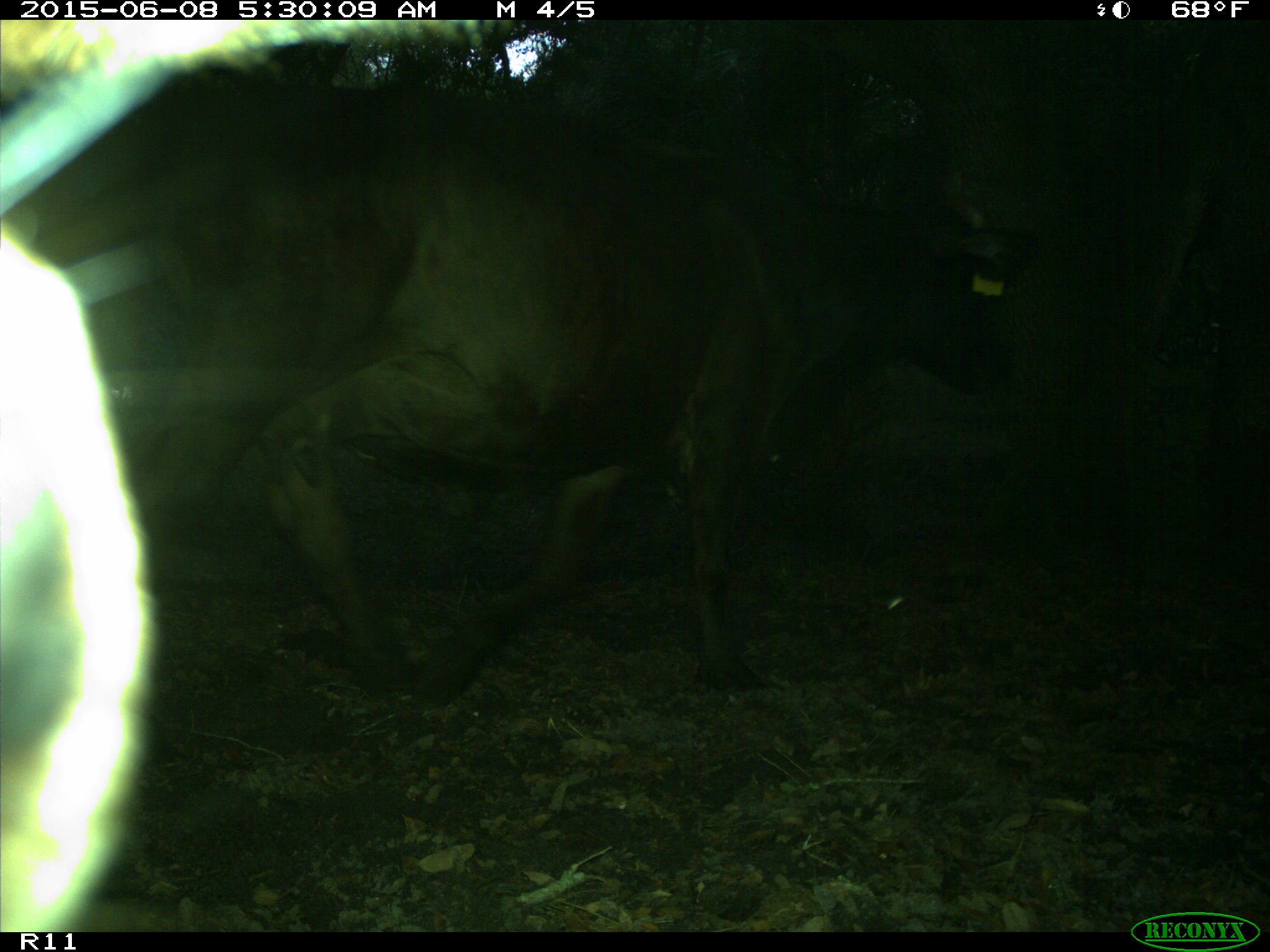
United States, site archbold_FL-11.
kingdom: Animalia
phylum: Chordata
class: Mammalia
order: Artiodactyla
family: Bovidae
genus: Bos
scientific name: Bos taurus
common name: domestic cow